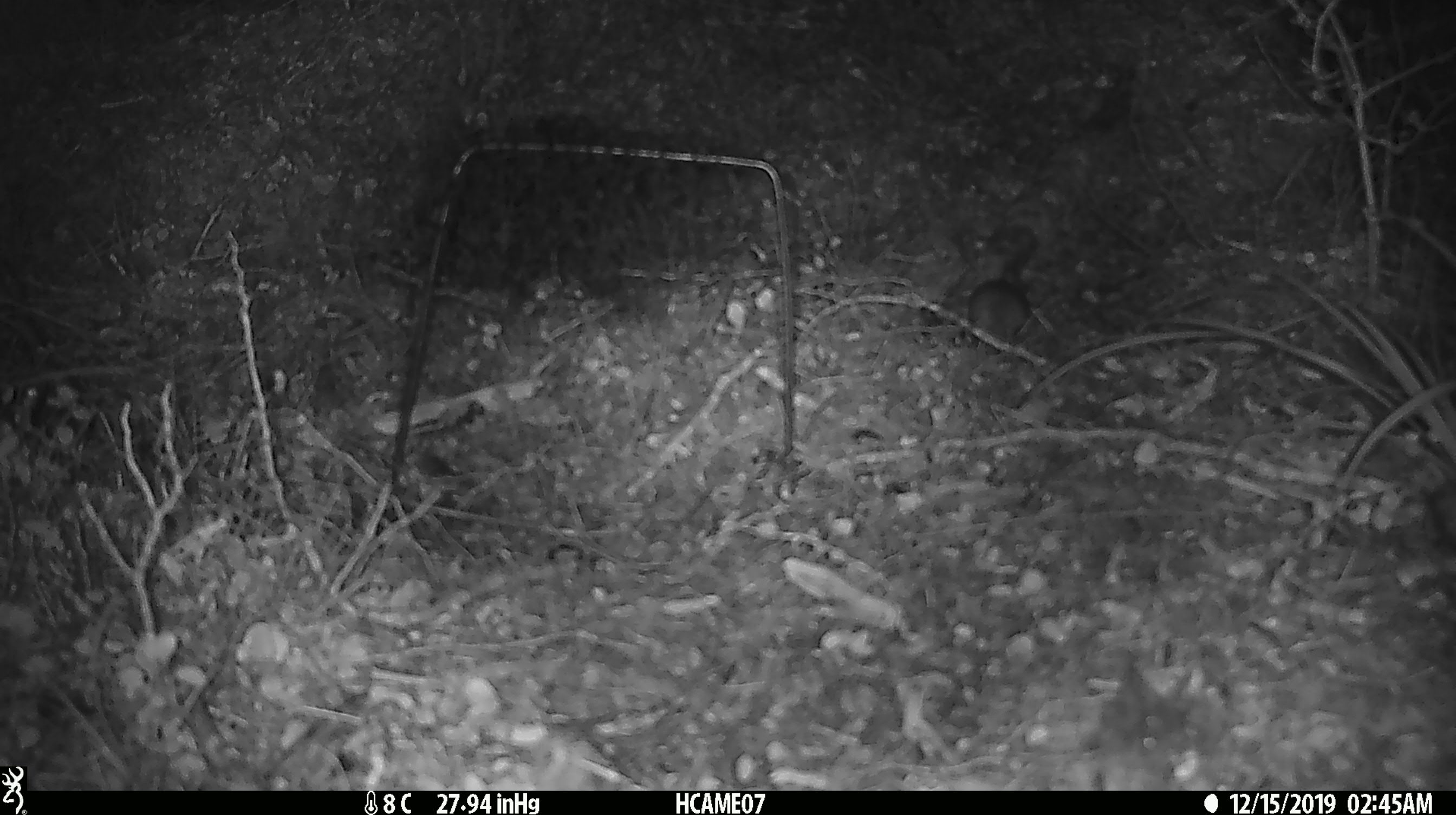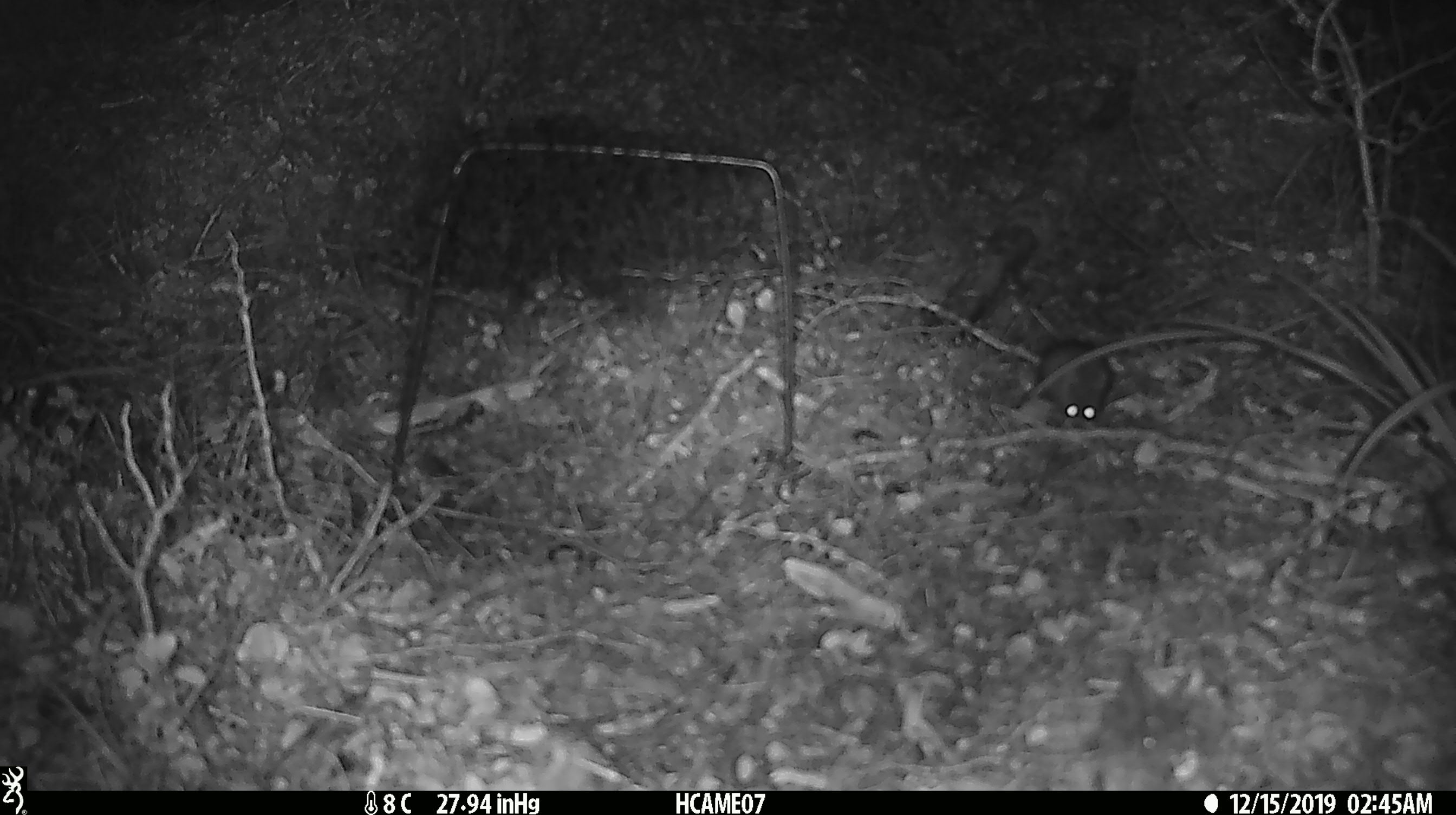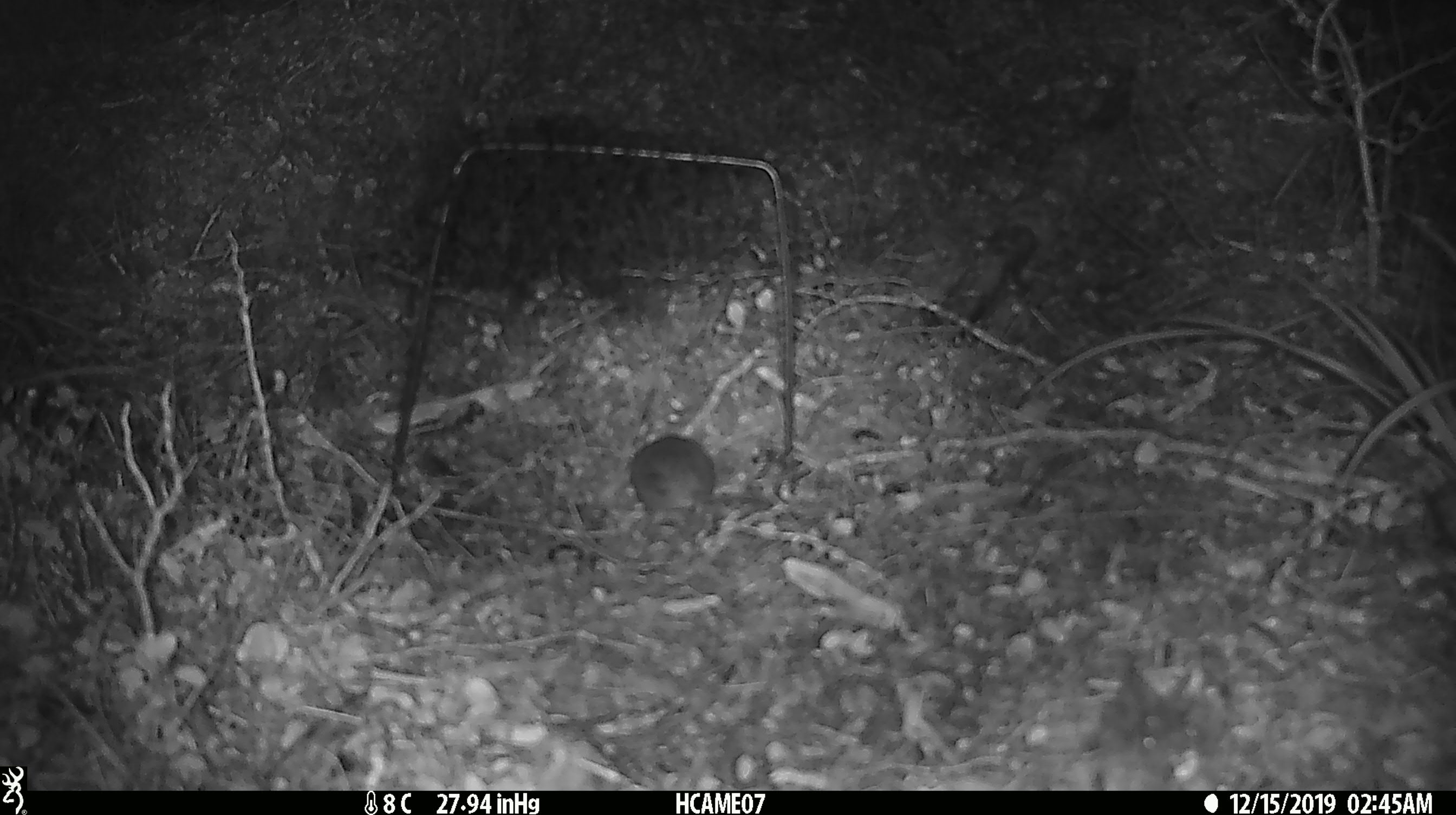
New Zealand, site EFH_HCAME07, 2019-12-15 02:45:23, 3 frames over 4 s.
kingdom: Animalia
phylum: Chordata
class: Mammalia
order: Rodentia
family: Muridae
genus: Mus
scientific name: Mus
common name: mouse